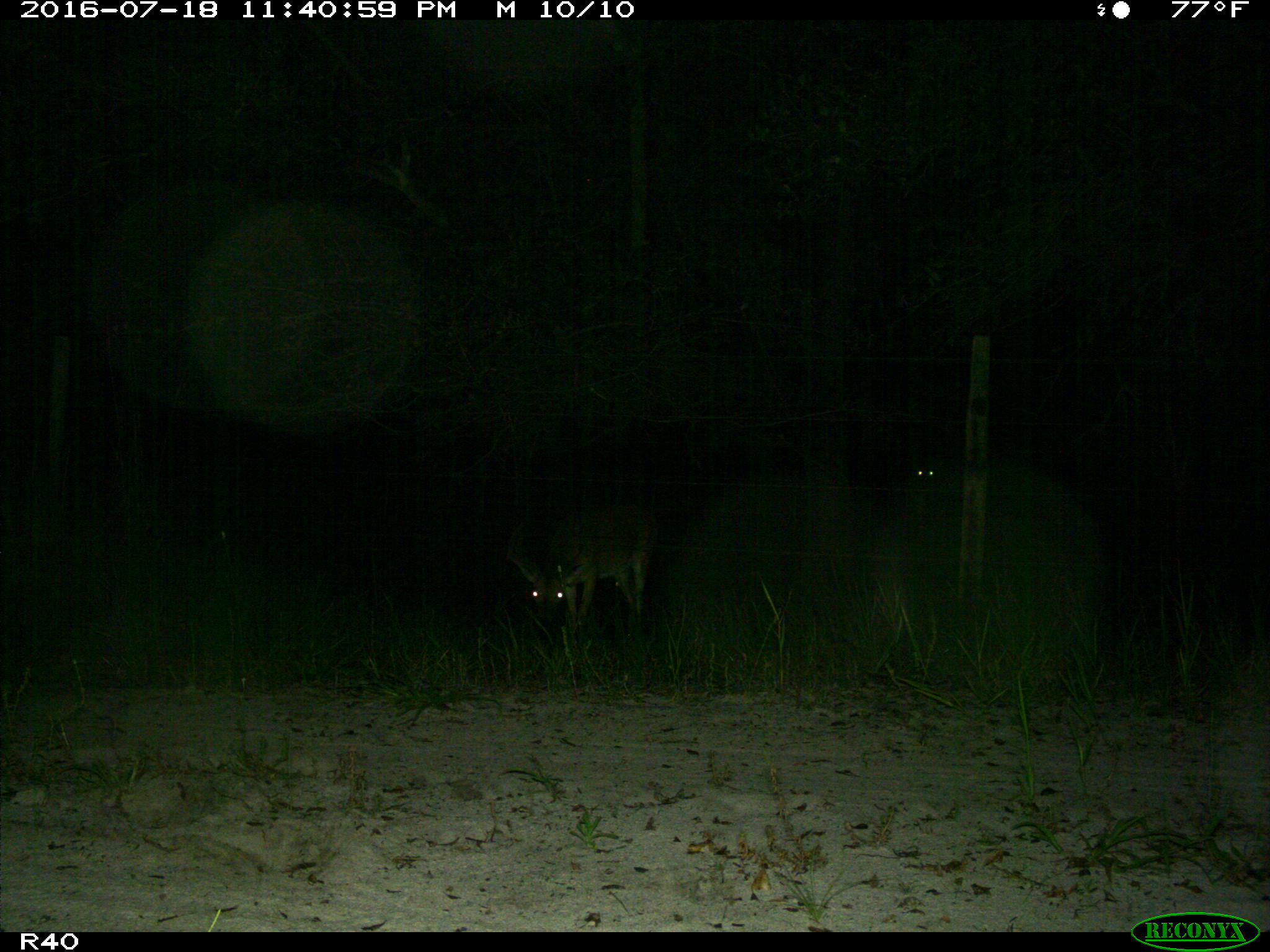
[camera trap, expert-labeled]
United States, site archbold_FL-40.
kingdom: Animalia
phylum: Chordata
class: Mammalia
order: Artiodactyla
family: Cervidae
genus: Odocoileus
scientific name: Odocoileus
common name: deer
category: unidentified deer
Unidentified deer (deer) (Odocoileus).